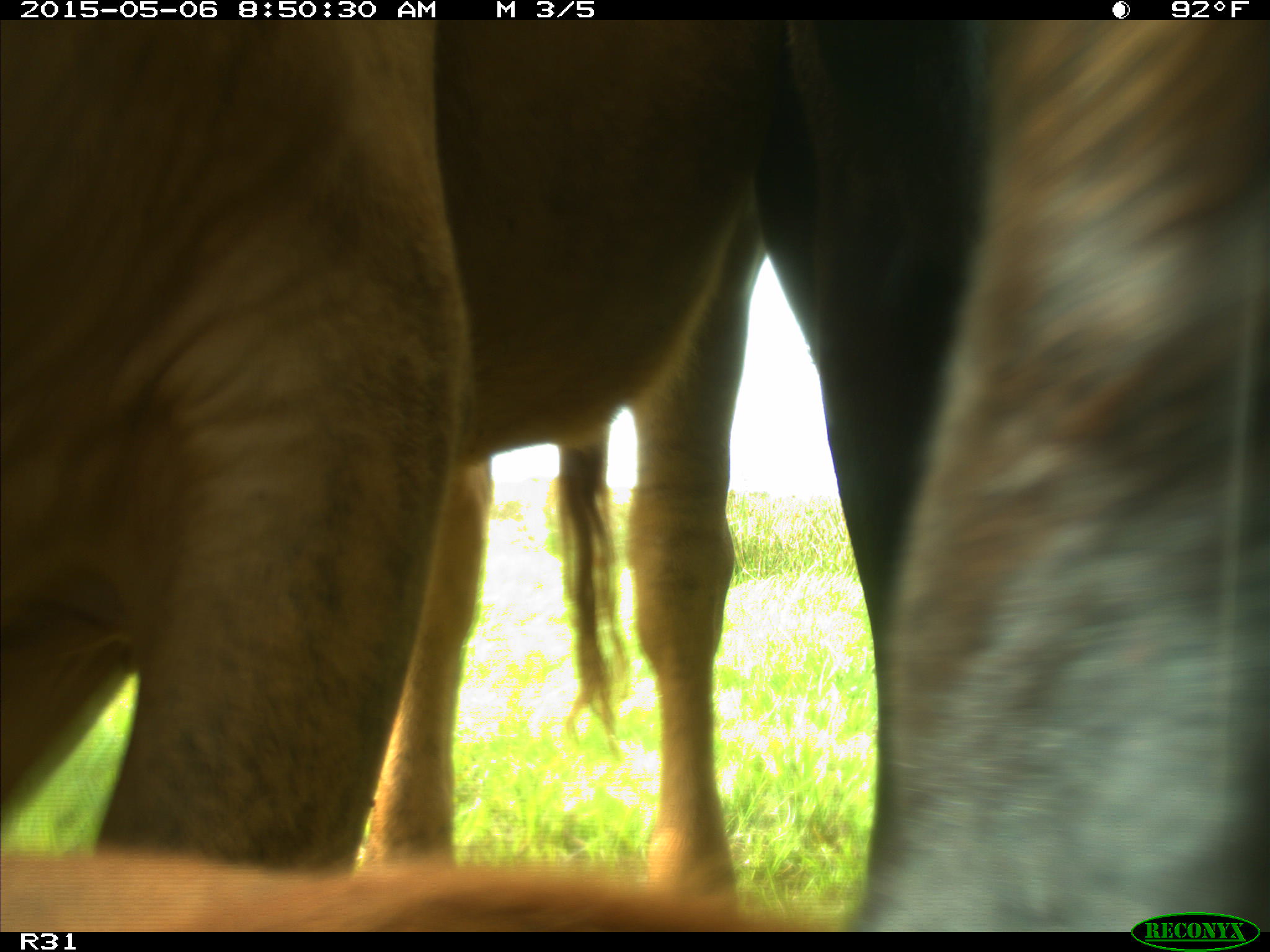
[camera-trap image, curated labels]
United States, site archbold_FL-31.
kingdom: Animalia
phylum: Chordata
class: Mammalia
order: Artiodactyla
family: Bovidae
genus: Bos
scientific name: Bos taurus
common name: domestic cow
Bos taurus (domestic cow).